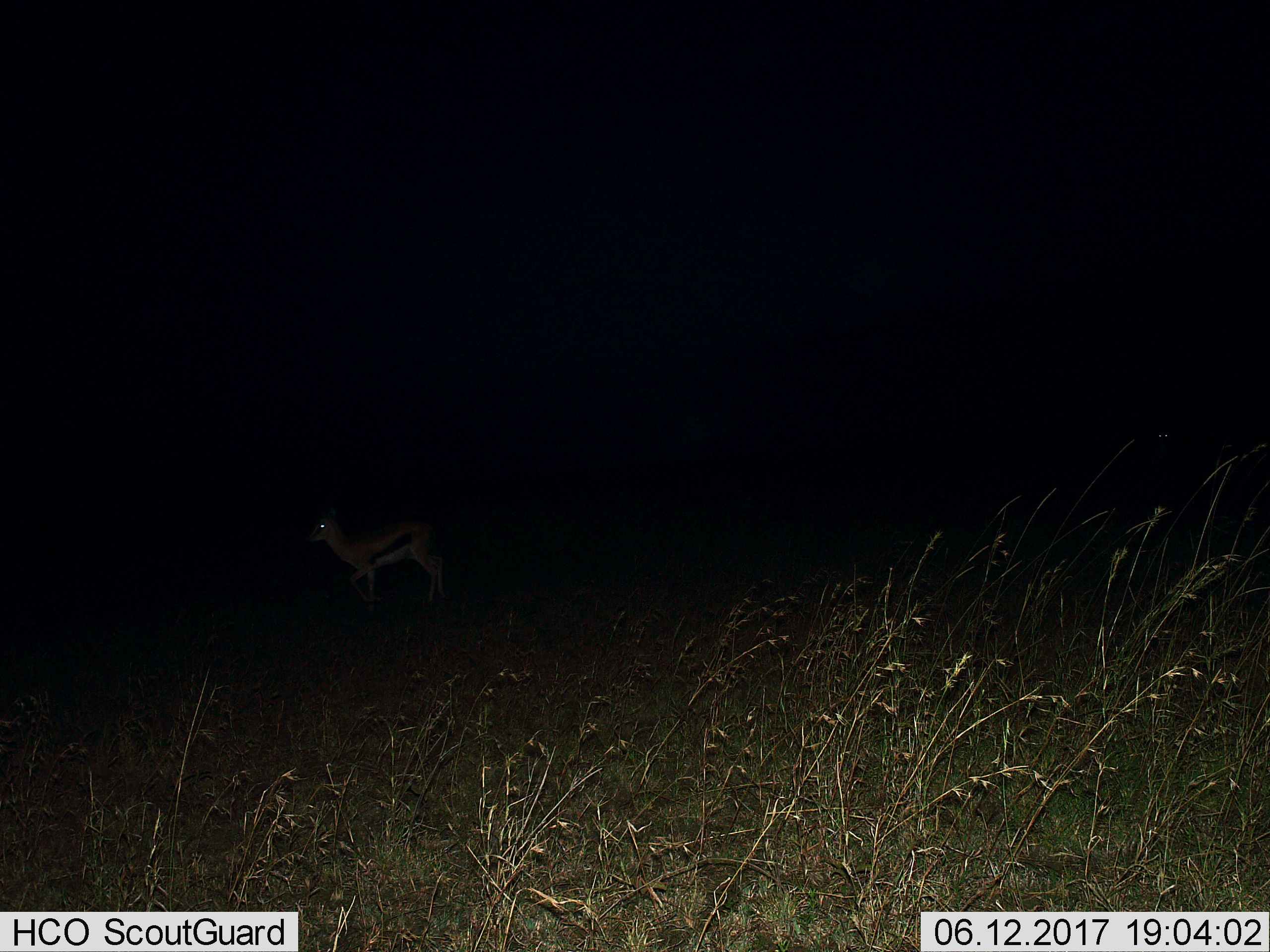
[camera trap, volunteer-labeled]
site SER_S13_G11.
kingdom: Animalia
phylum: Chordata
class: Mammalia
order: Artiodactyla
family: Bovidae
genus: Eudorcas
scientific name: Eudorcas thomsonii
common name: thomson's gazelle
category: gazellethomsons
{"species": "gazellethomsons (thomson's gazelle) (Eudorcas thomsonii)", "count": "1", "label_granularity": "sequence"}